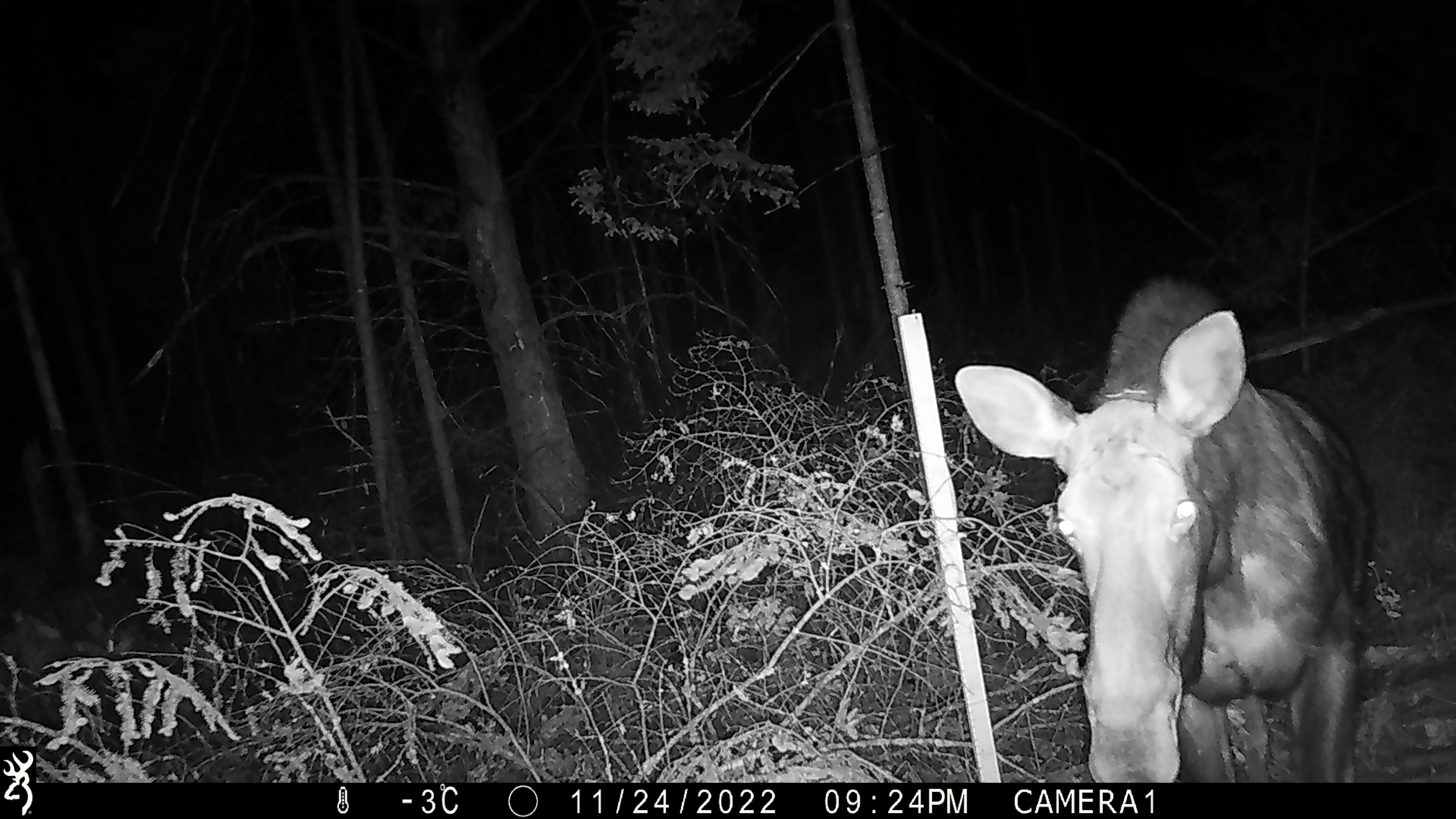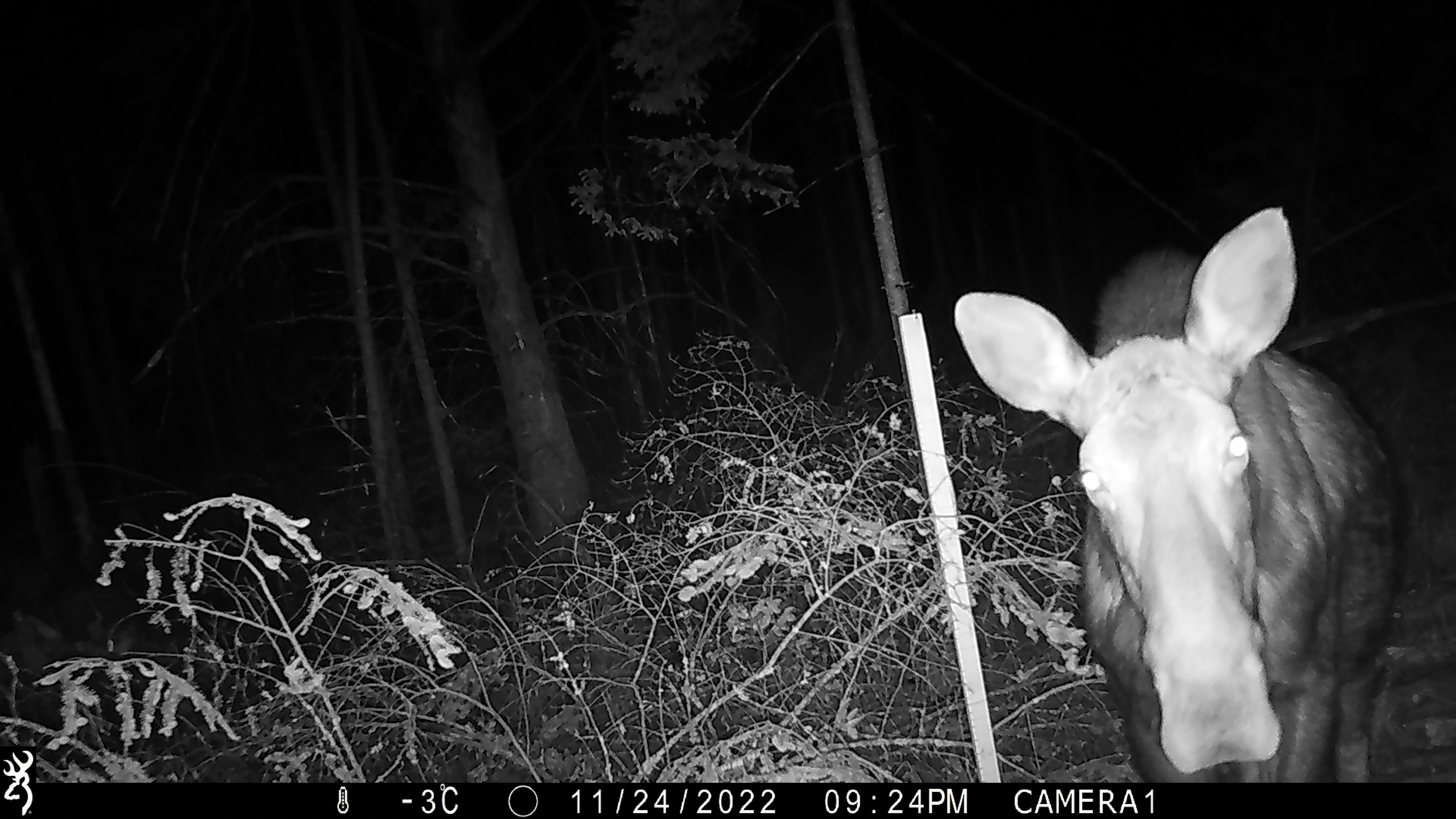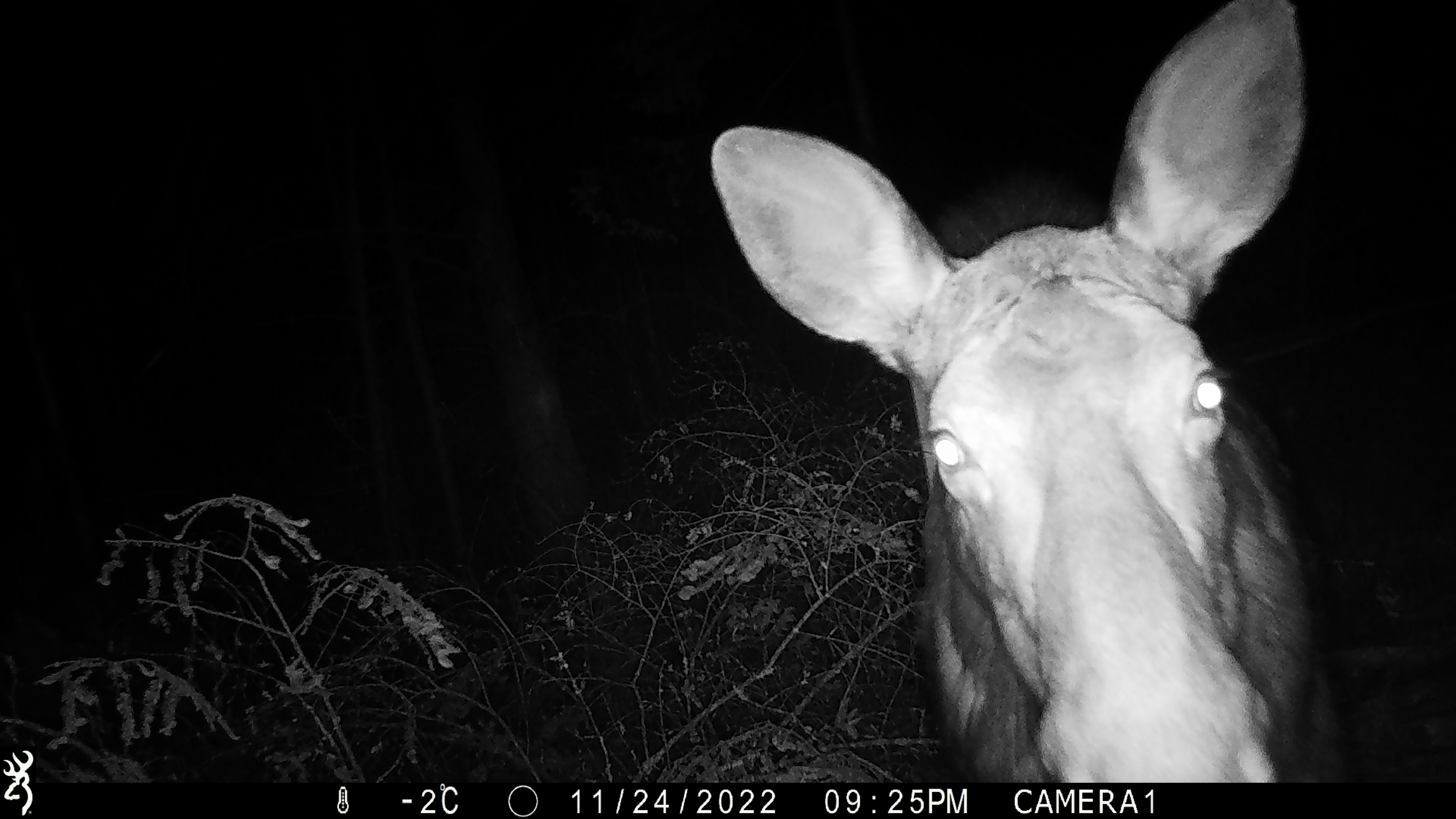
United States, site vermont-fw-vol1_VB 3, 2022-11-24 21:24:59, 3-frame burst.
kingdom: Animalia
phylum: Chordata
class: Mammalia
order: Artiodactyla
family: Cervidae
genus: Alces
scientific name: Alces alces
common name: moose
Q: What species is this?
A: Moose (Alces alces).